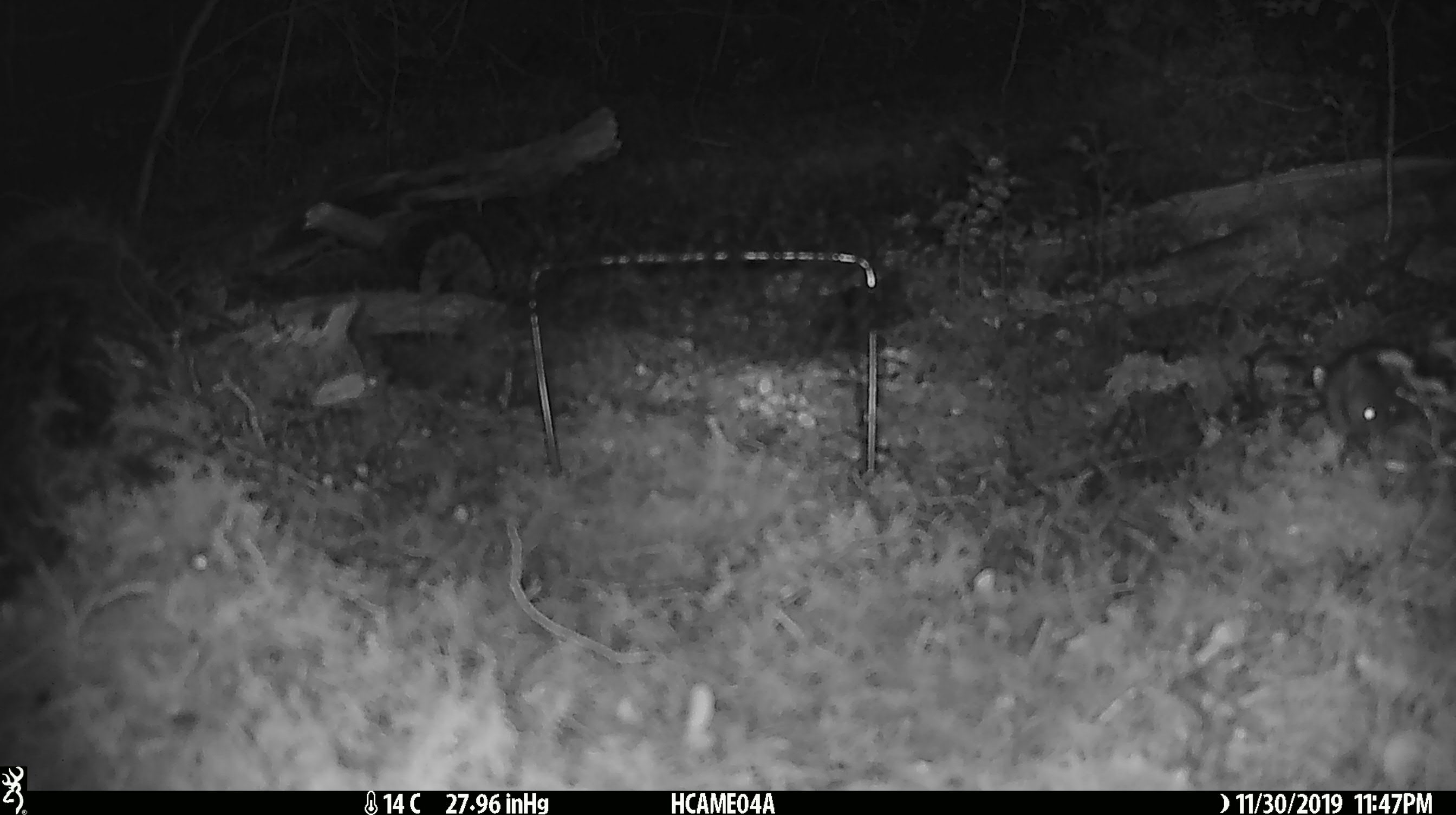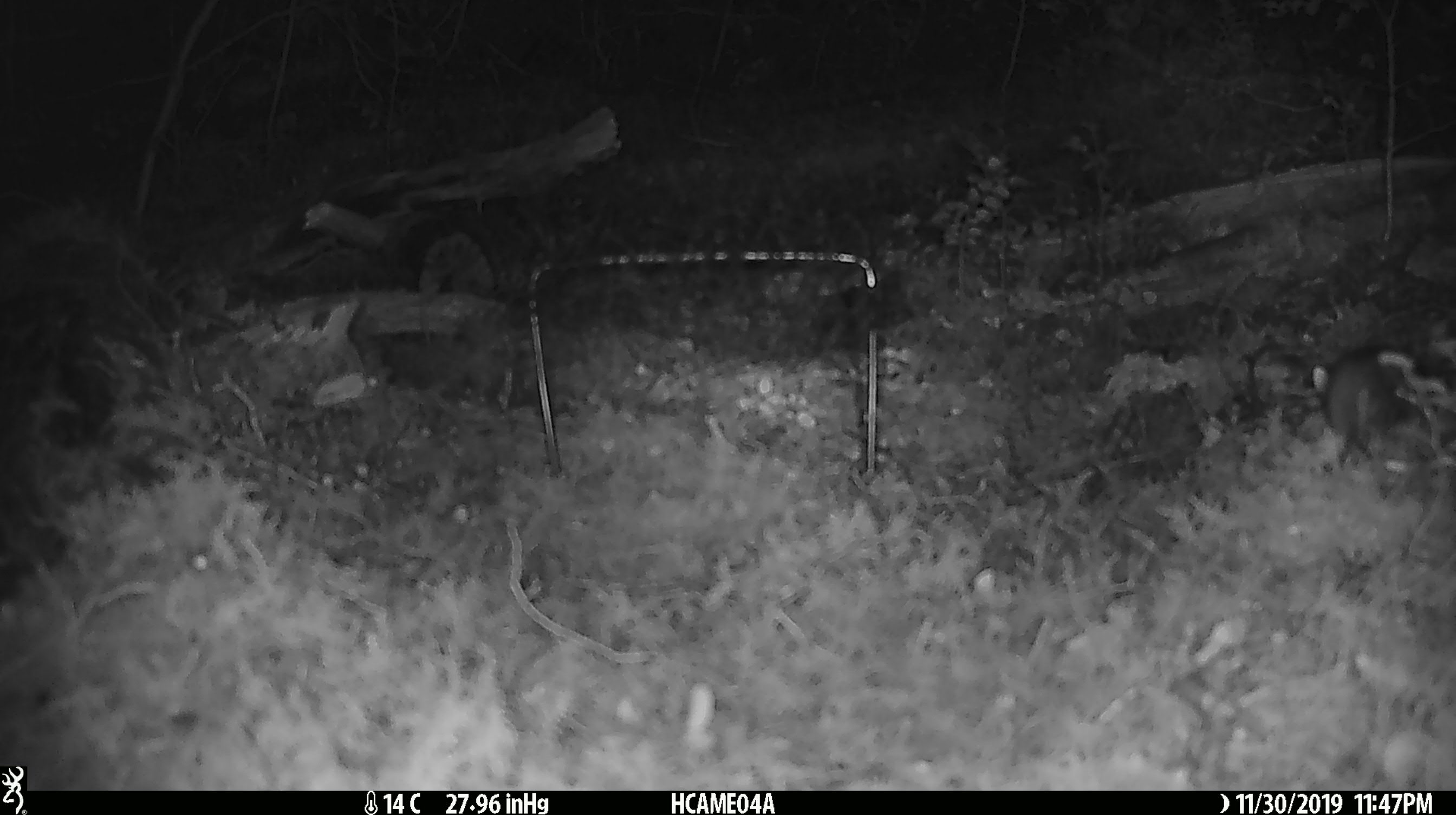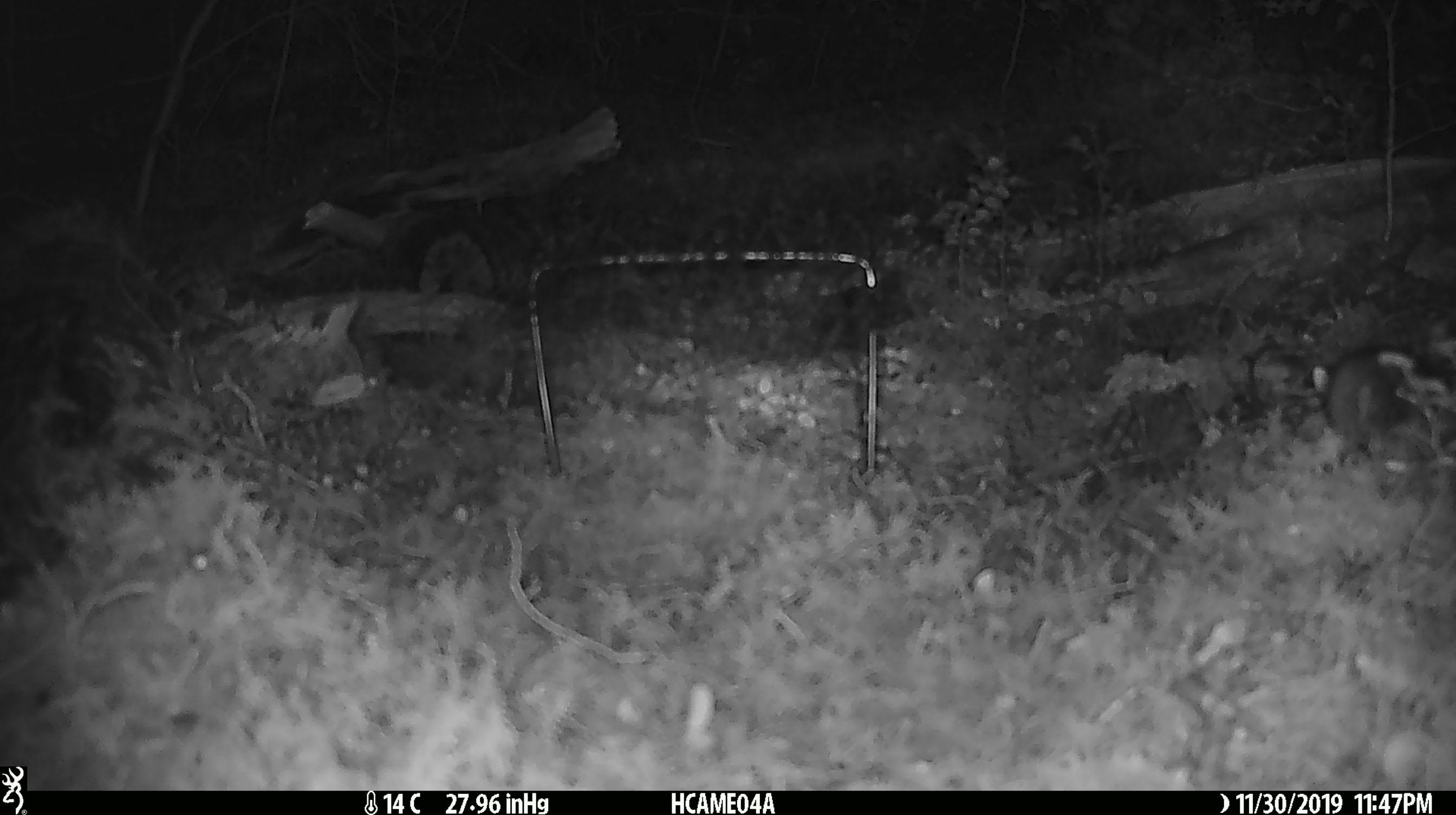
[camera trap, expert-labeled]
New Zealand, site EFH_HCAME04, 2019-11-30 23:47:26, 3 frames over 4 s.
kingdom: Animalia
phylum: Chordata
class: Mammalia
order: Rodentia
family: Muridae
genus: Mus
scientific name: Mus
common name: mouse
Mouse (Mus).